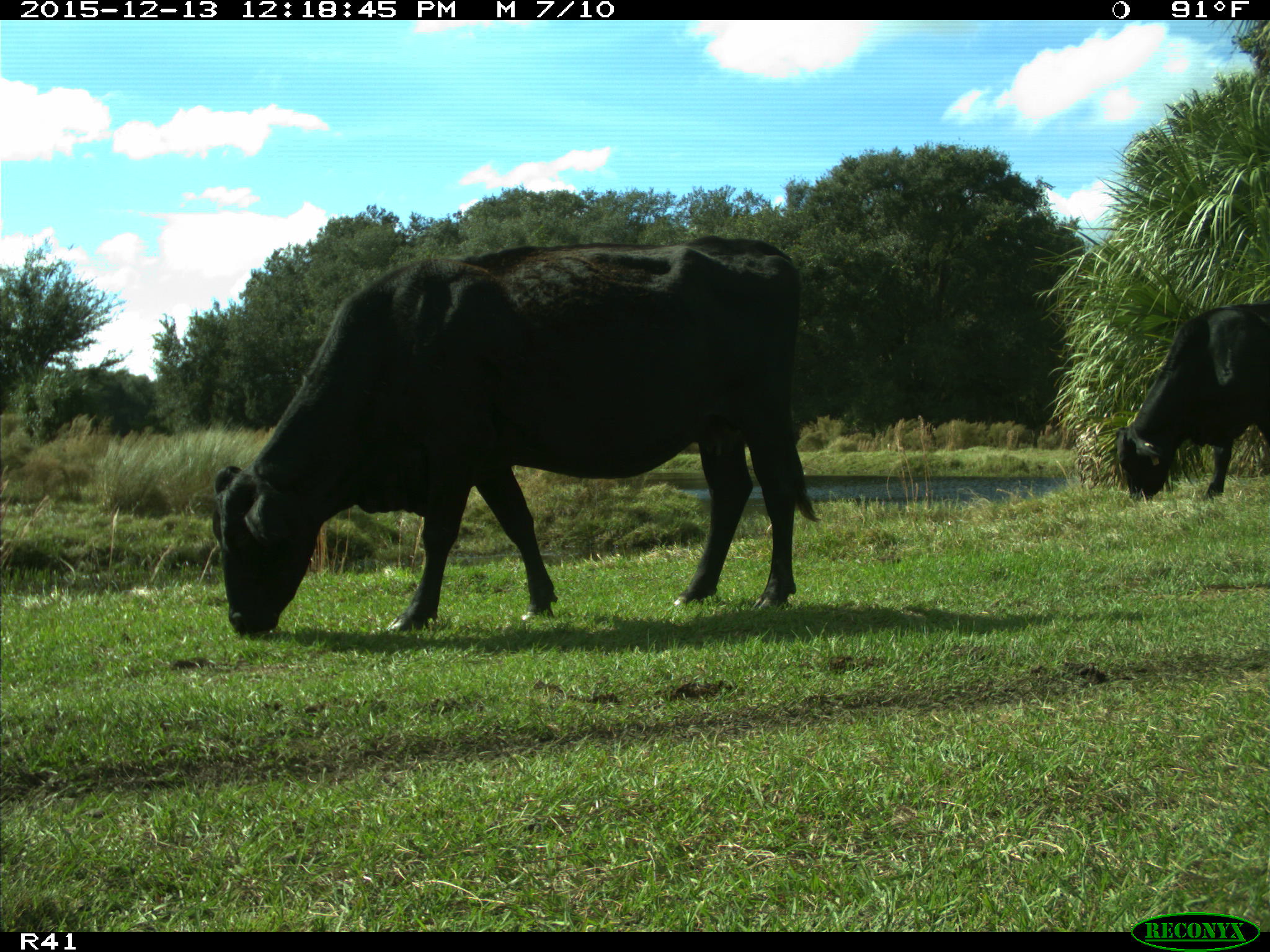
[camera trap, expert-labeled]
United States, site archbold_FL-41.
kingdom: Animalia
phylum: Chordata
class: Mammalia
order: Artiodactyla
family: Bovidae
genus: Bos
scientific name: Bos taurus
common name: domestic cow